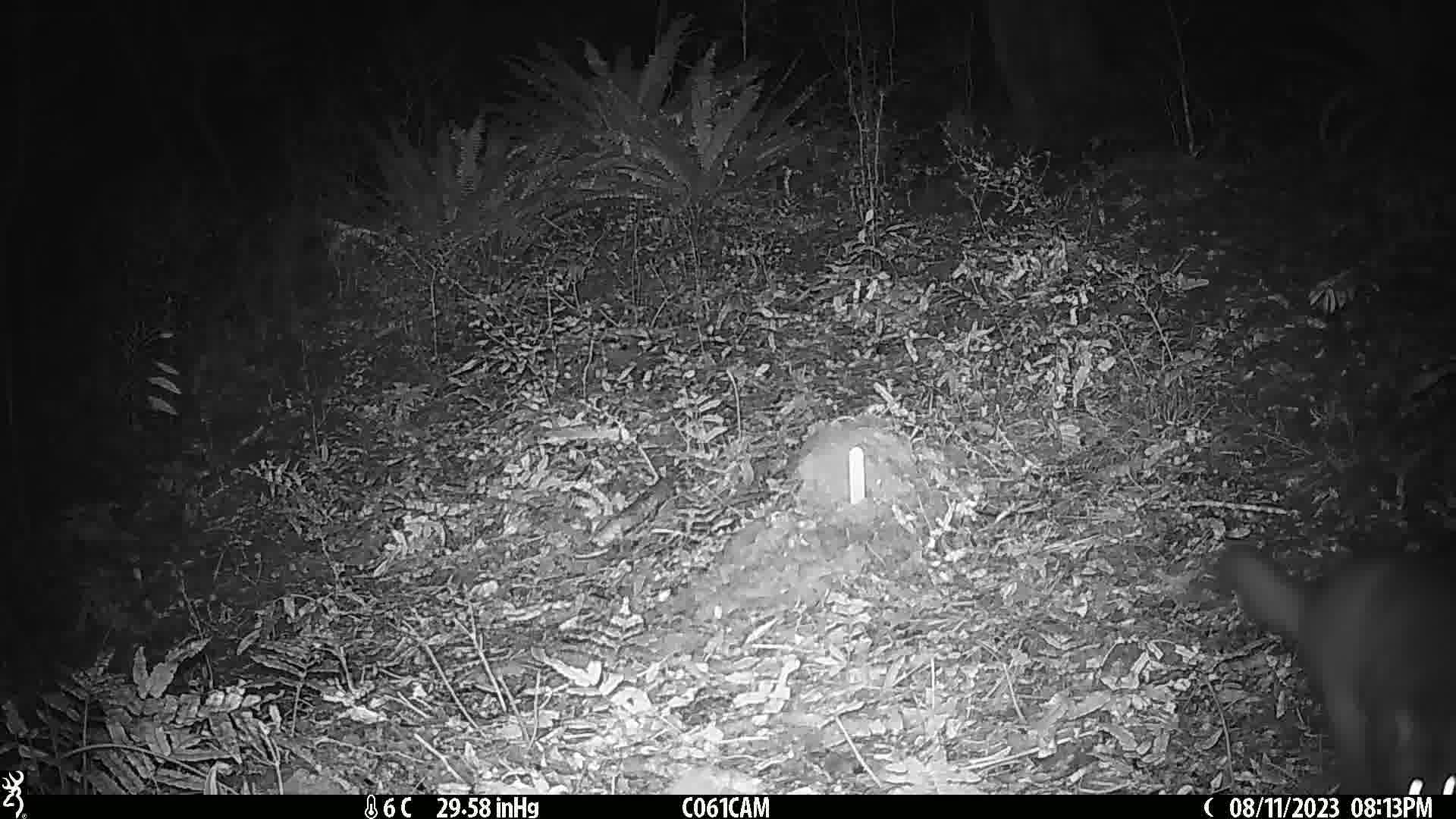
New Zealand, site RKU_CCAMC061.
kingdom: Animalia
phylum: Chordata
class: Mammalia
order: Diprotodontia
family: Phalangeridae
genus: Trichosurus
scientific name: Trichosurus vulpecula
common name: common brushtail possum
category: possum